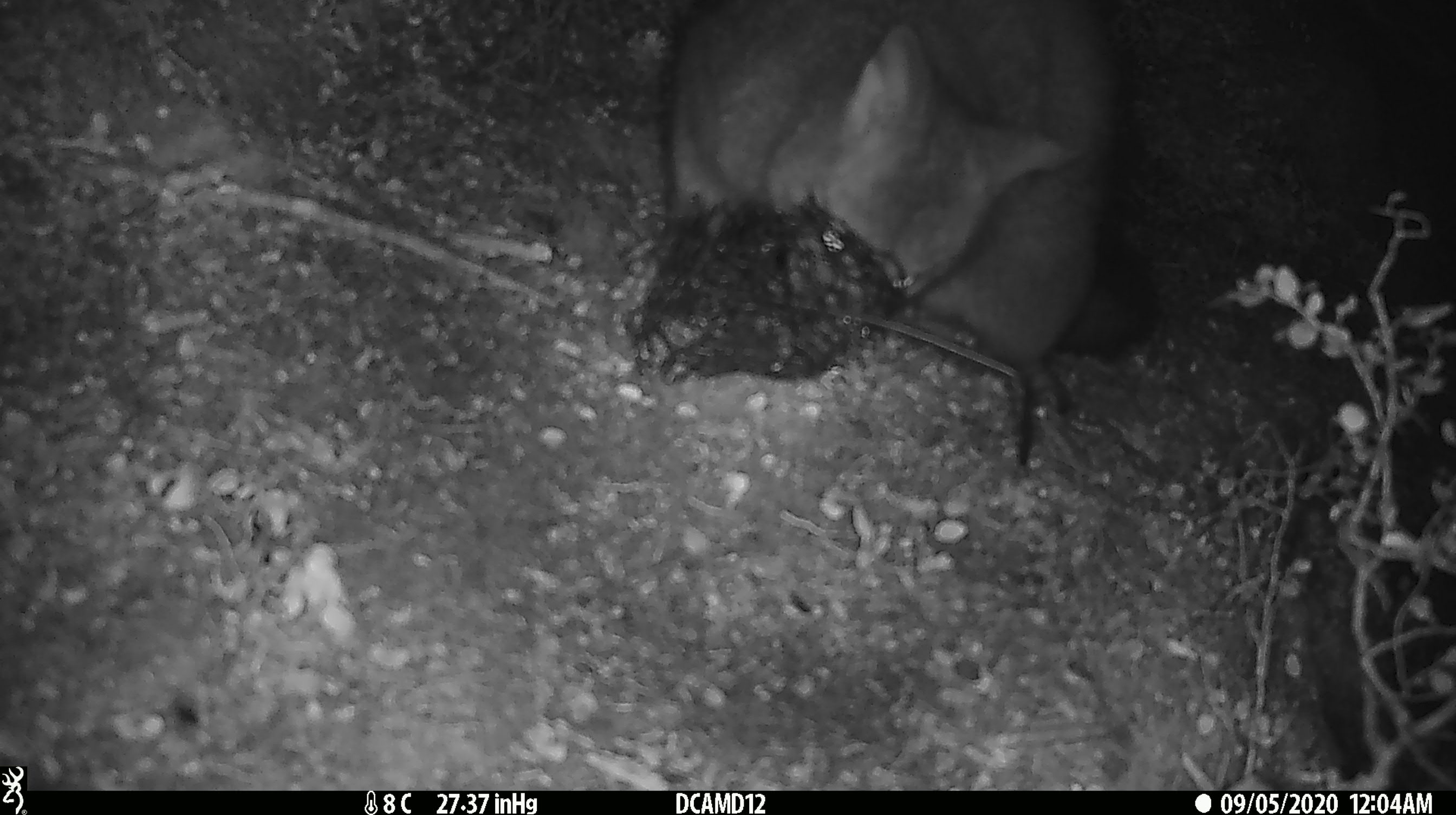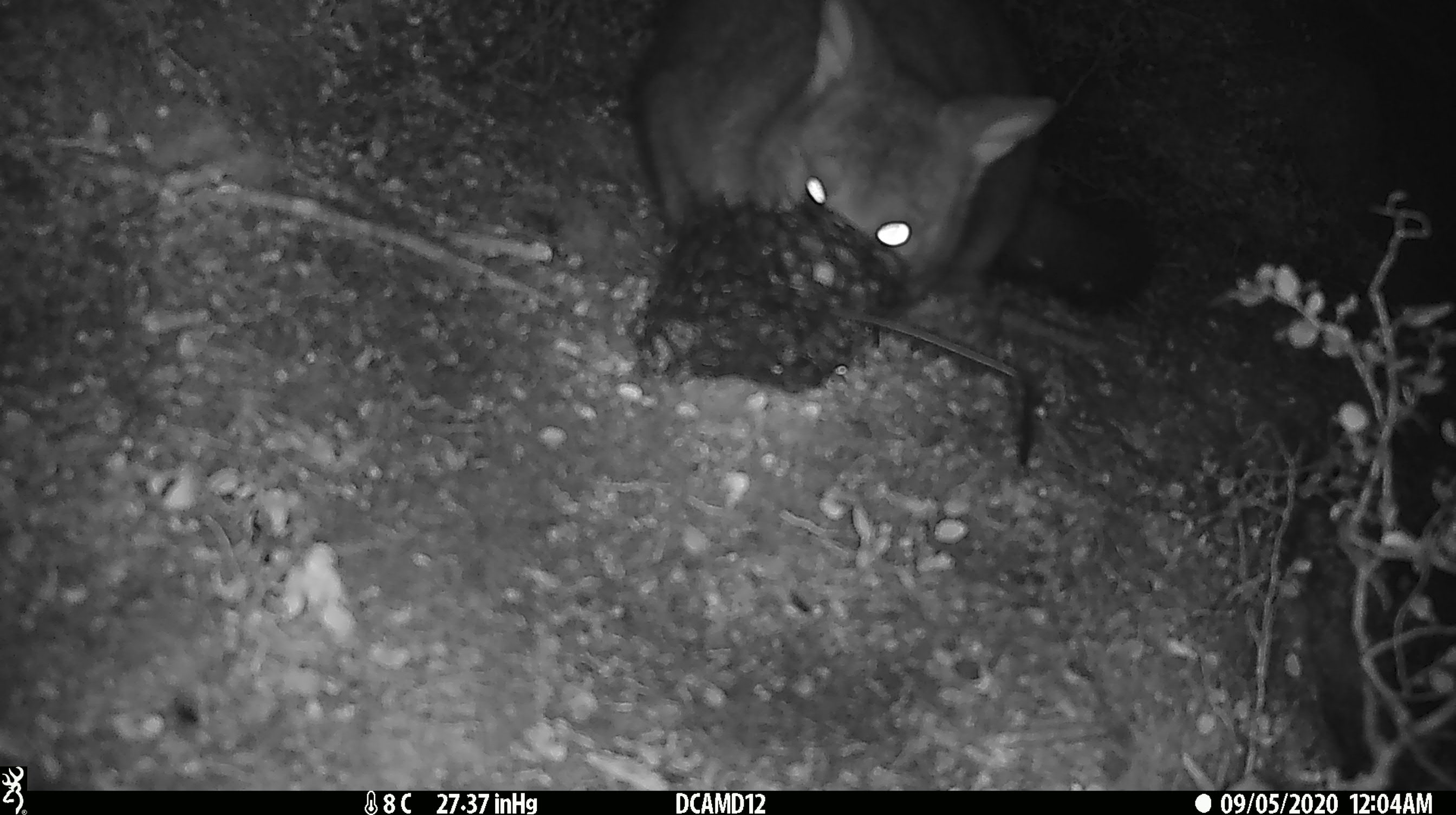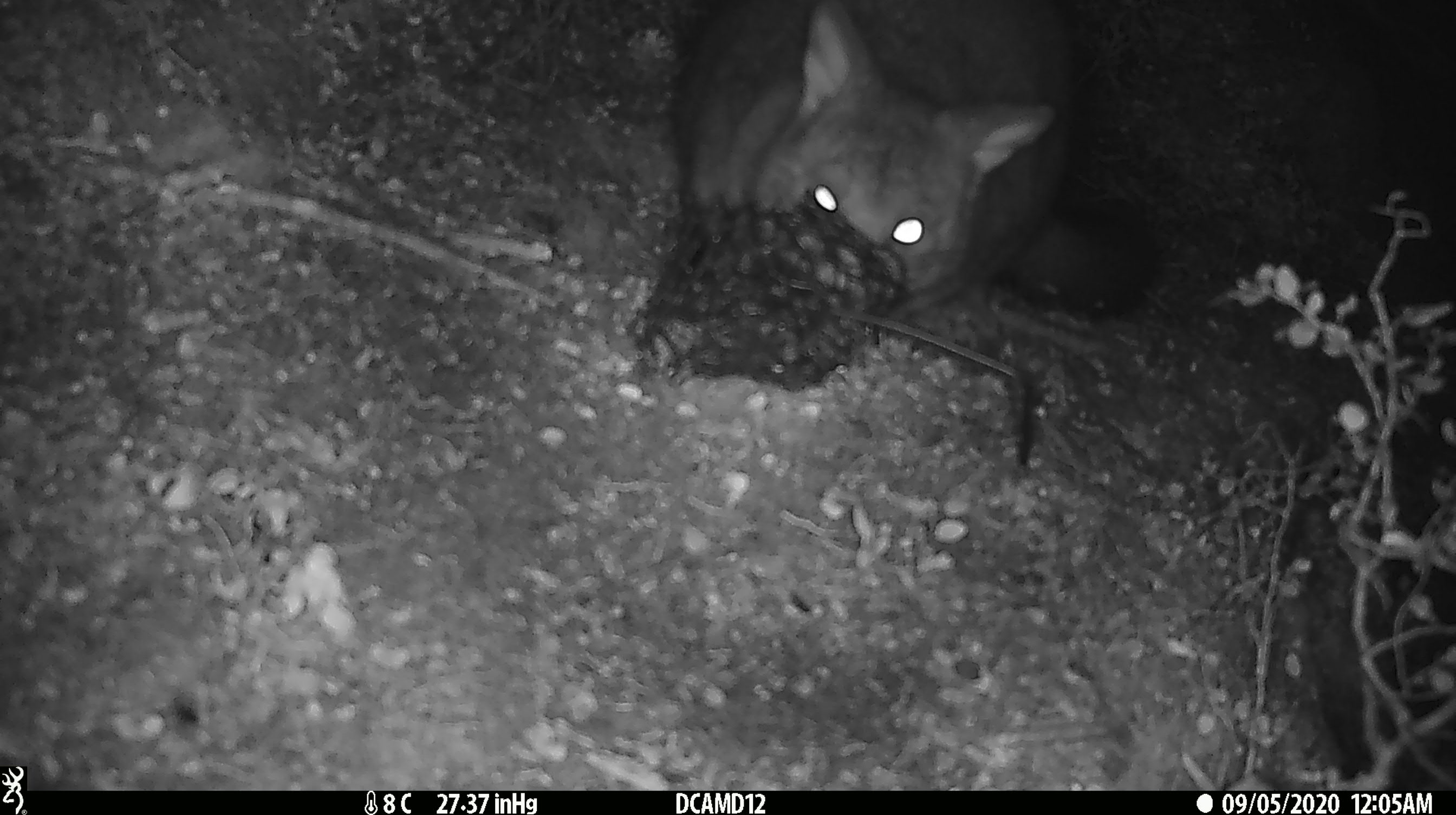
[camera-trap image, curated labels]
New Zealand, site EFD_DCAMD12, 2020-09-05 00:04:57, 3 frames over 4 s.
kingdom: Animalia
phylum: Chordata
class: Mammalia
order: Diprotodontia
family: Phalangeridae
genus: Trichosurus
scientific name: Trichosurus vulpecula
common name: common brushtail possum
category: possum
Possum (common brushtail possum) (Trichosurus vulpecula).